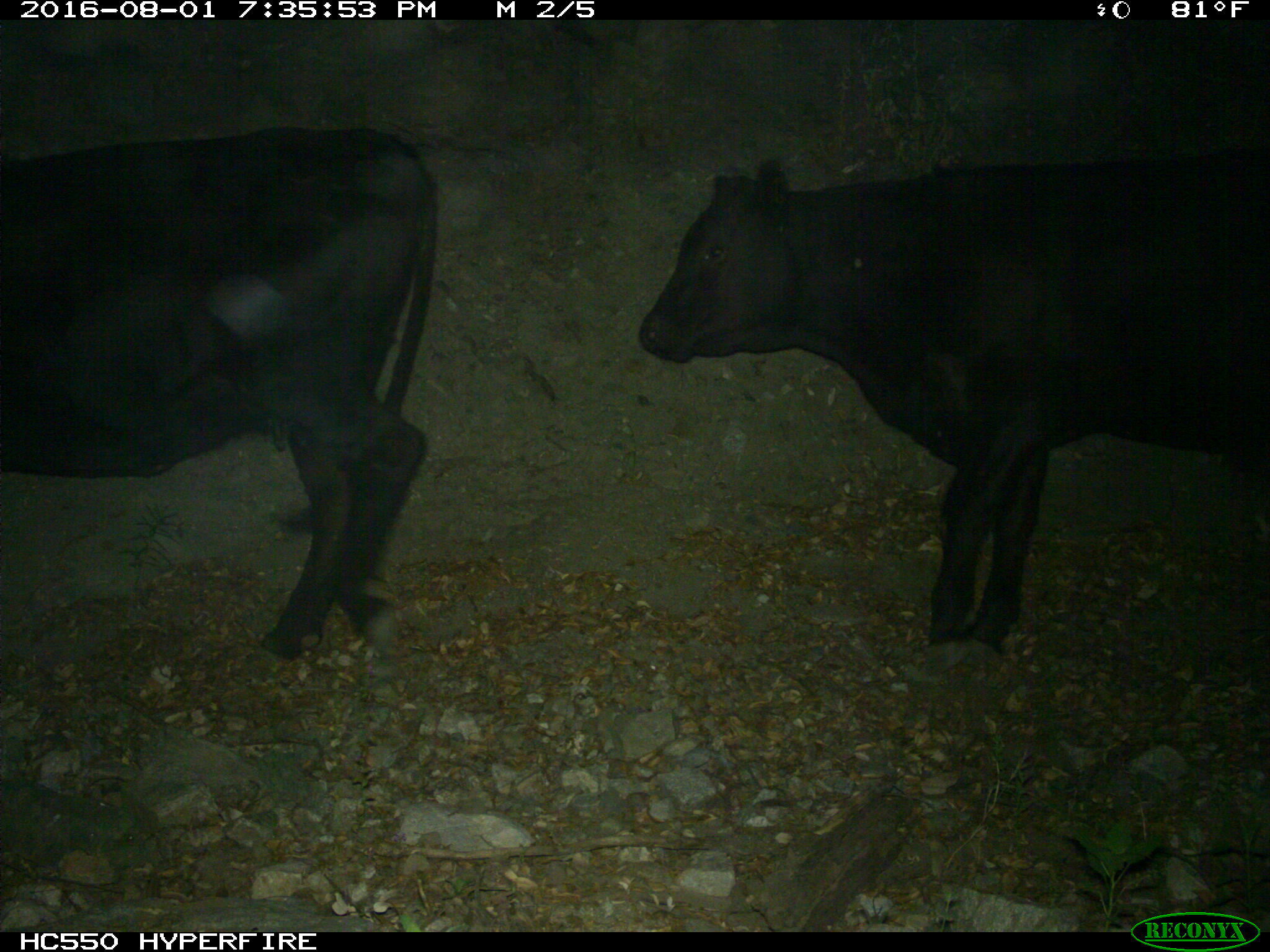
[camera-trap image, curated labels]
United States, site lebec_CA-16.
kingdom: Animalia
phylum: Chordata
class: Mammalia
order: Artiodactyla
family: Bovidae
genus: Bos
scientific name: Bos taurus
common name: domestic cow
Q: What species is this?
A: Bos taurus (domestic cow).